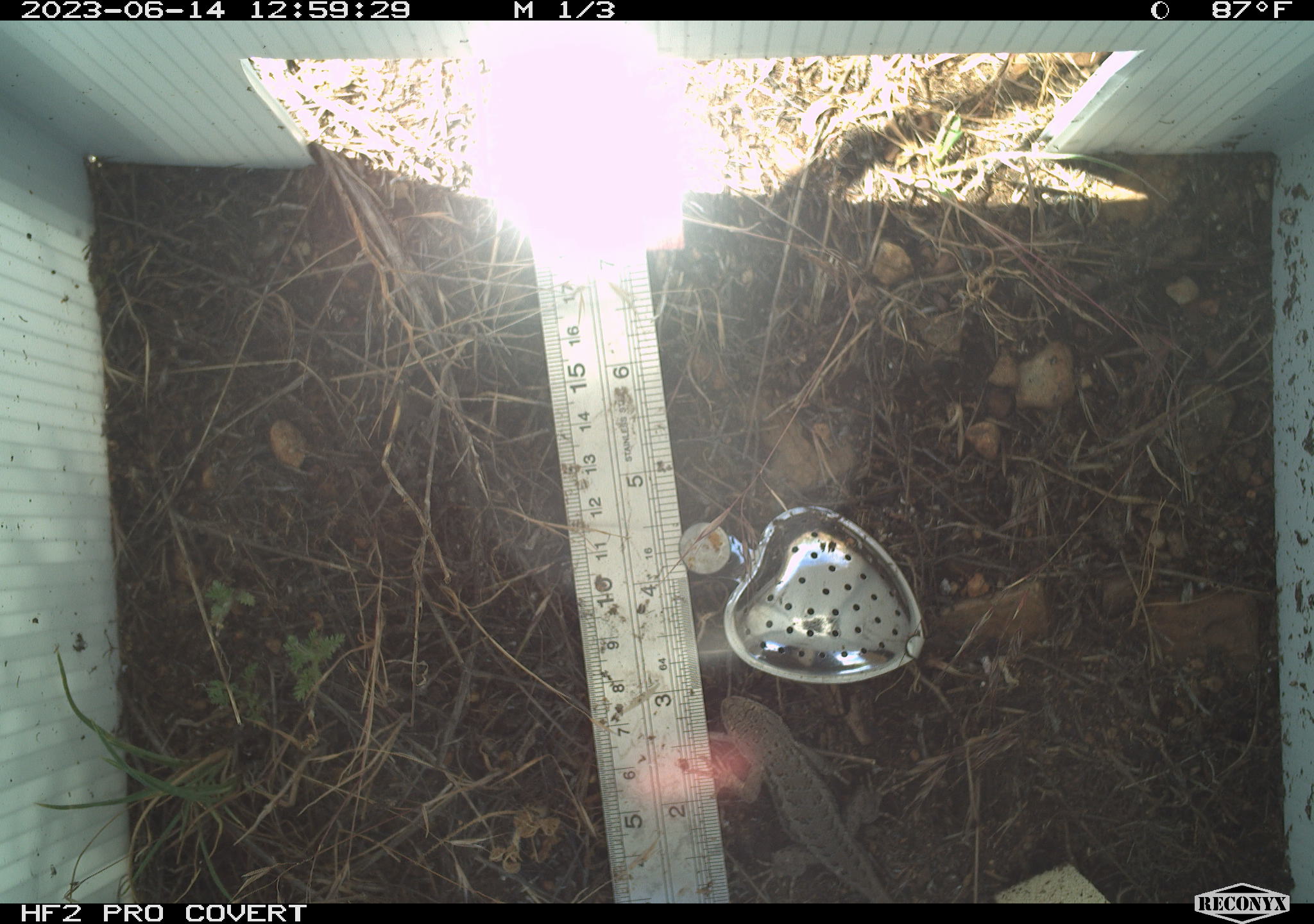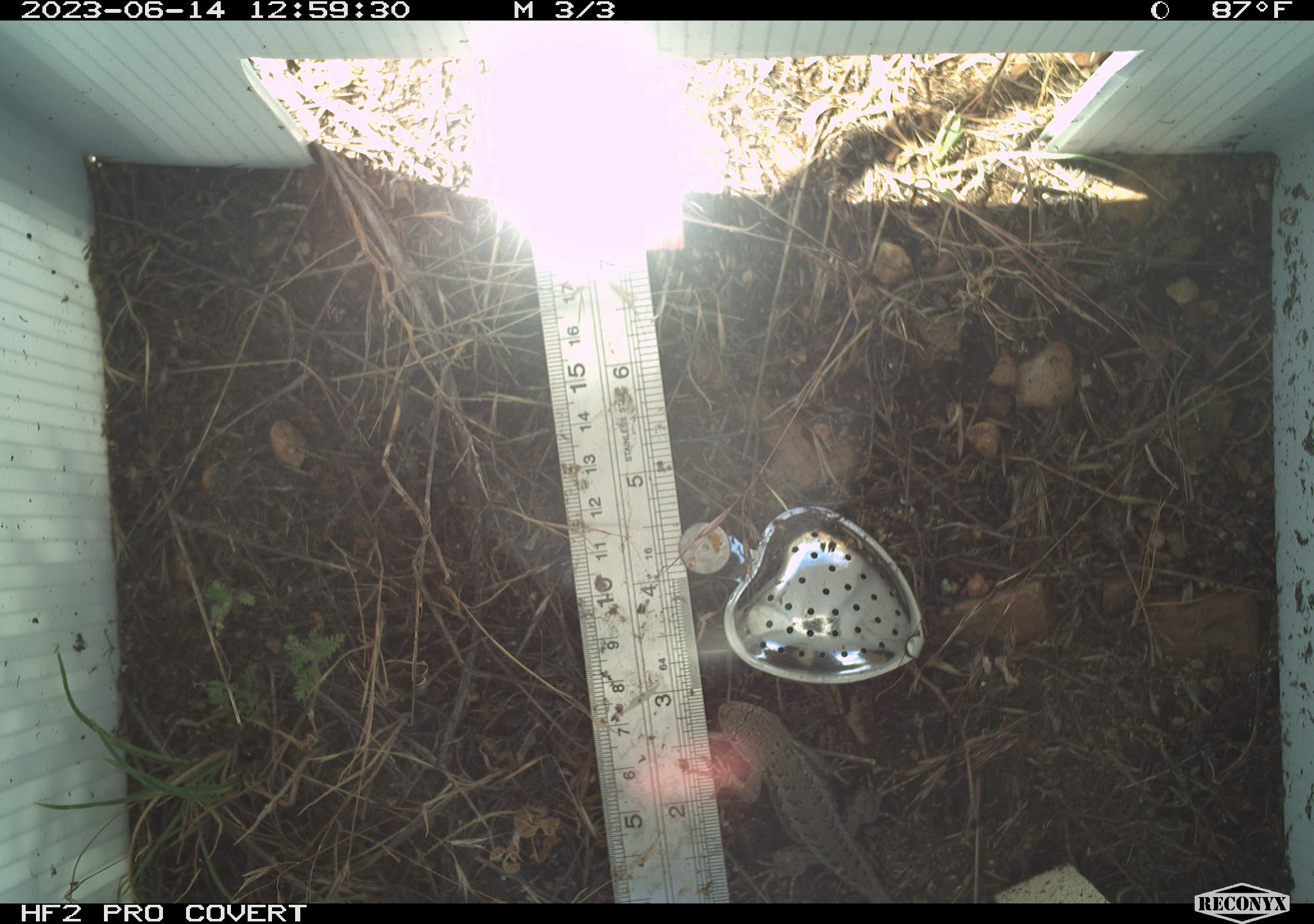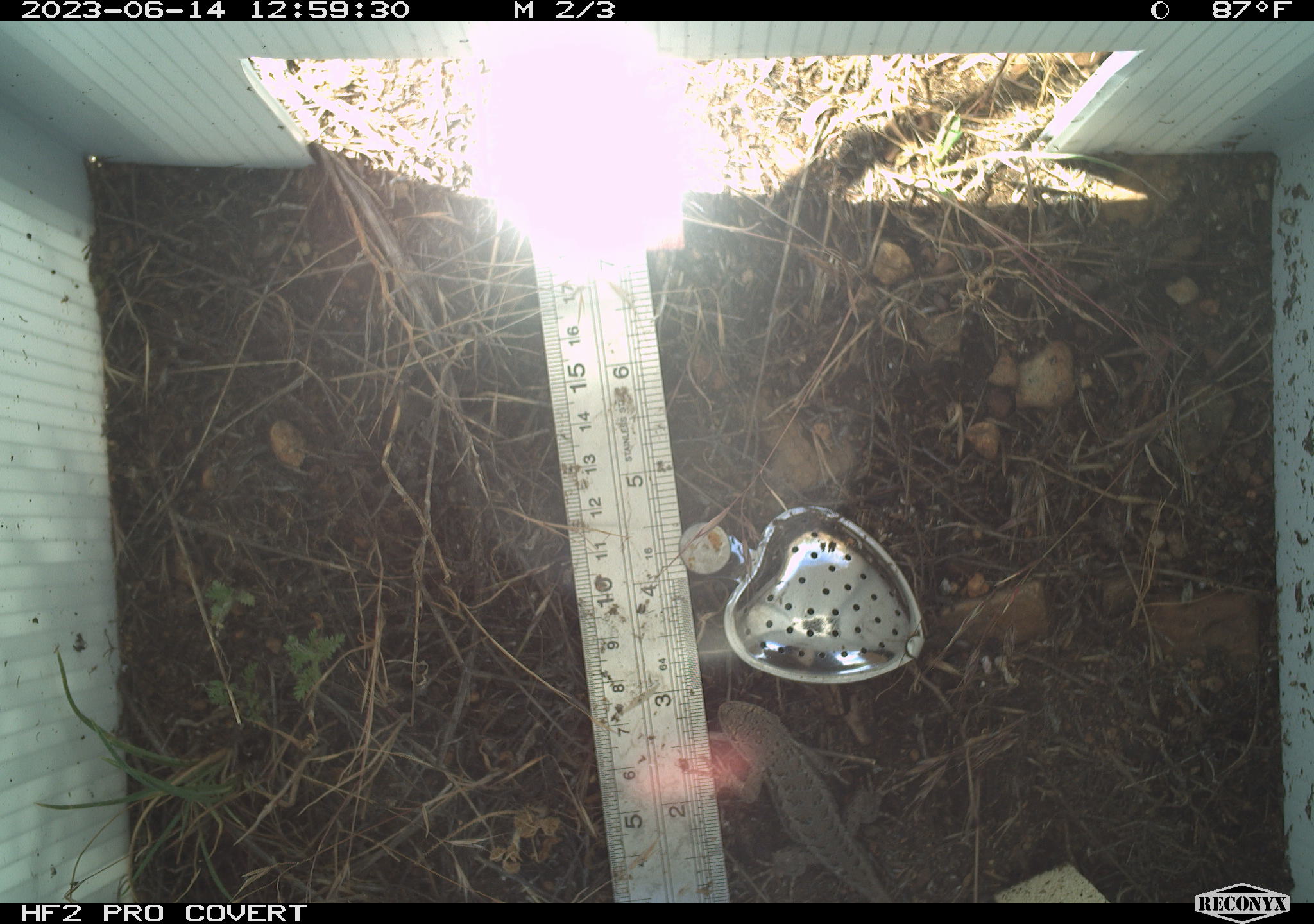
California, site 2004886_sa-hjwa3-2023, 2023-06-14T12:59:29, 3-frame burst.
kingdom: Animalia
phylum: Chordata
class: Reptilia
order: Squamata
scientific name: Squamata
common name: lizards and snakes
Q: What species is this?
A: Lizards and snakes (Squamata).